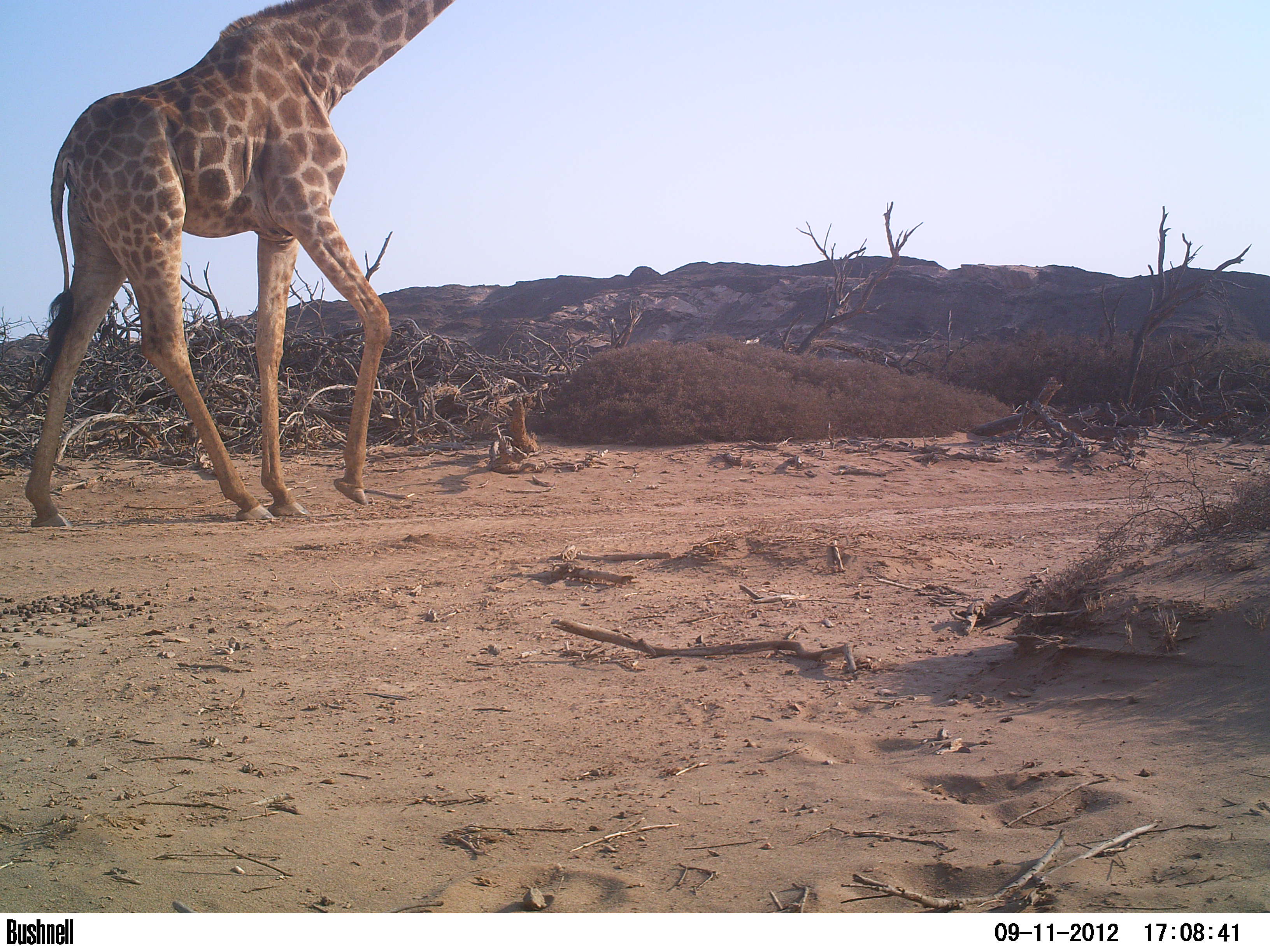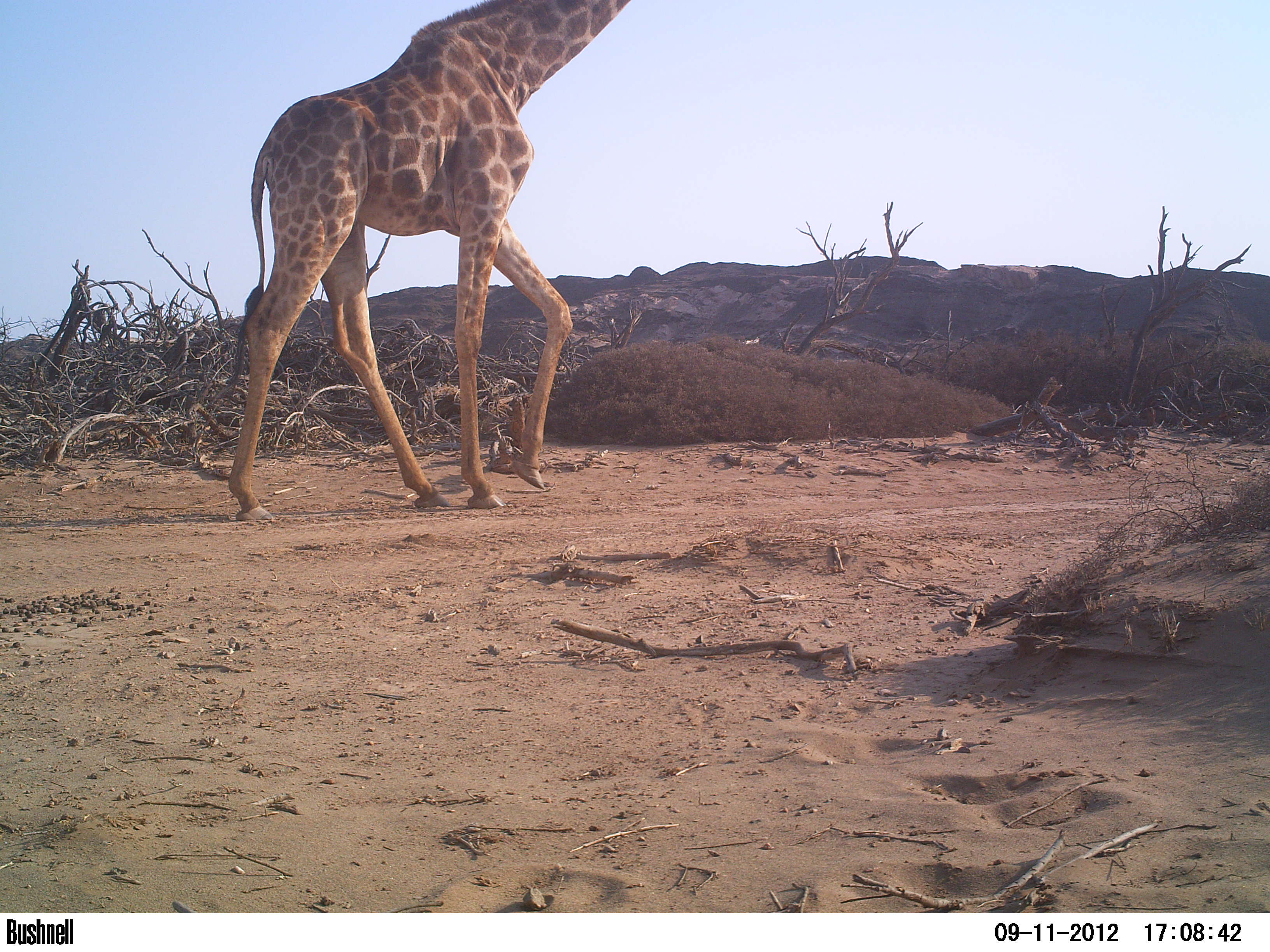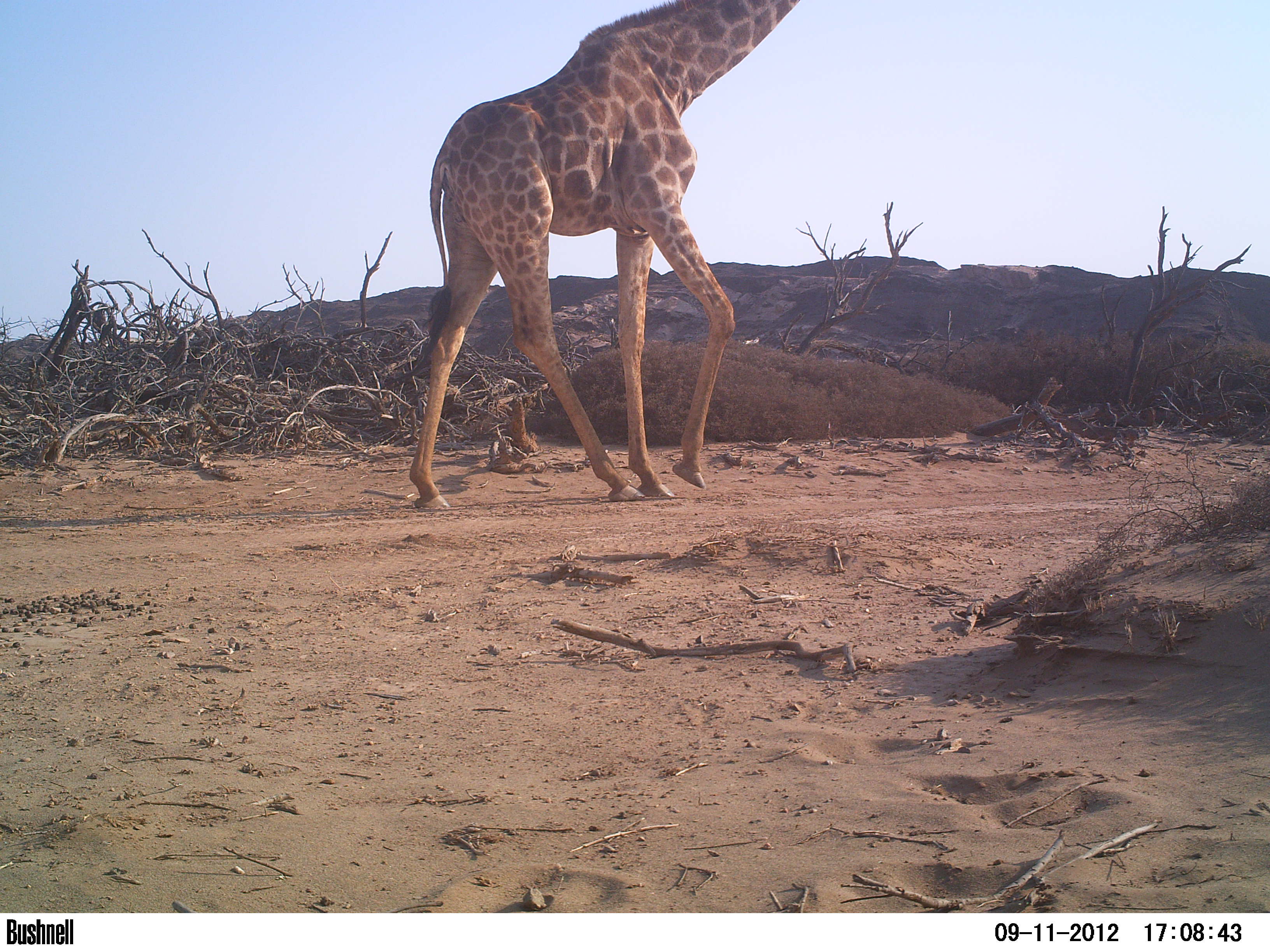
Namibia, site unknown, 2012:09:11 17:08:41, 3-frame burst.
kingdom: Animalia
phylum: Chordata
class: Mammalia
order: Artiodactyla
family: Giraffidae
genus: Giraffa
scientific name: Giraffa camelopardalis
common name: giraffe